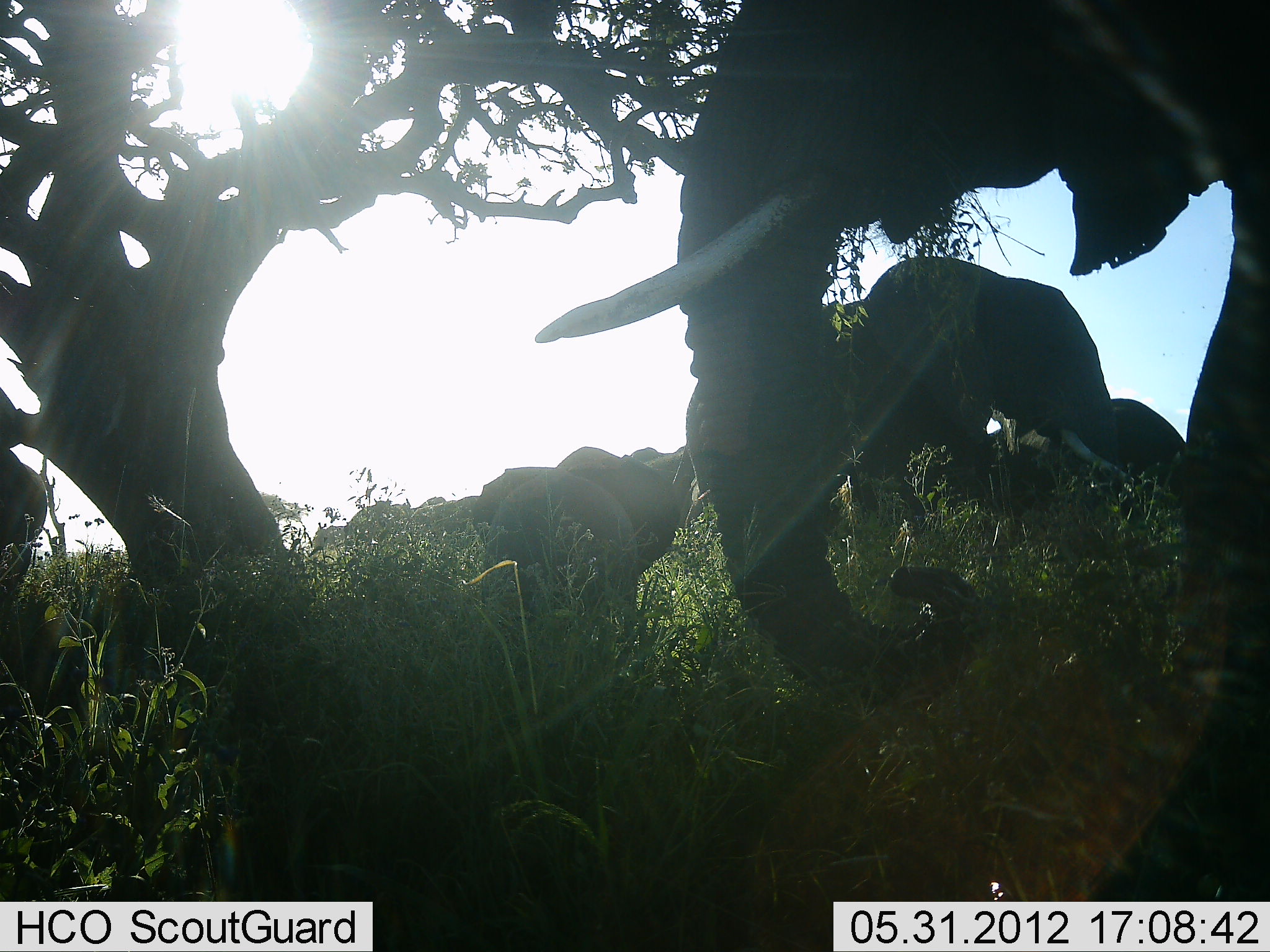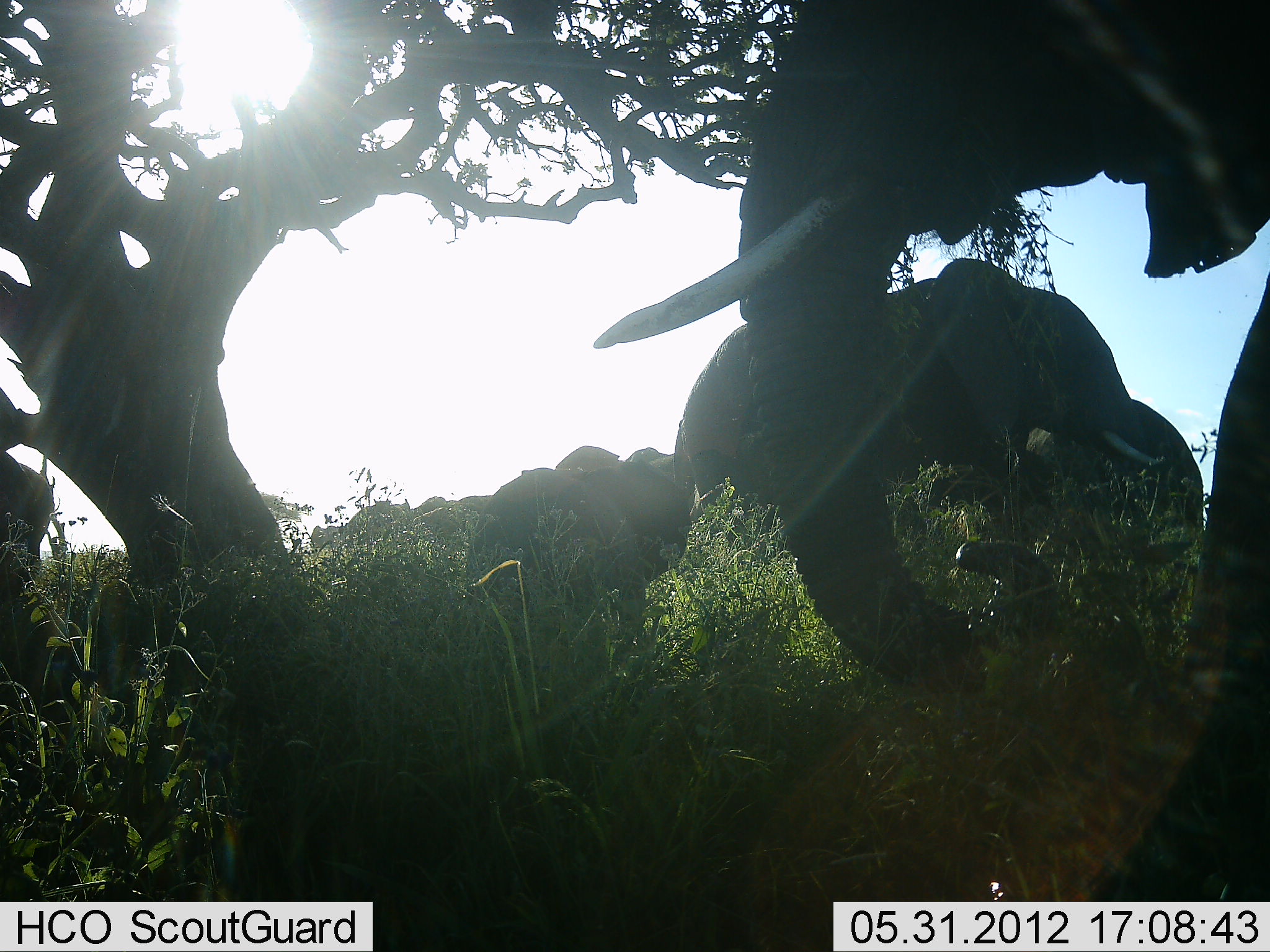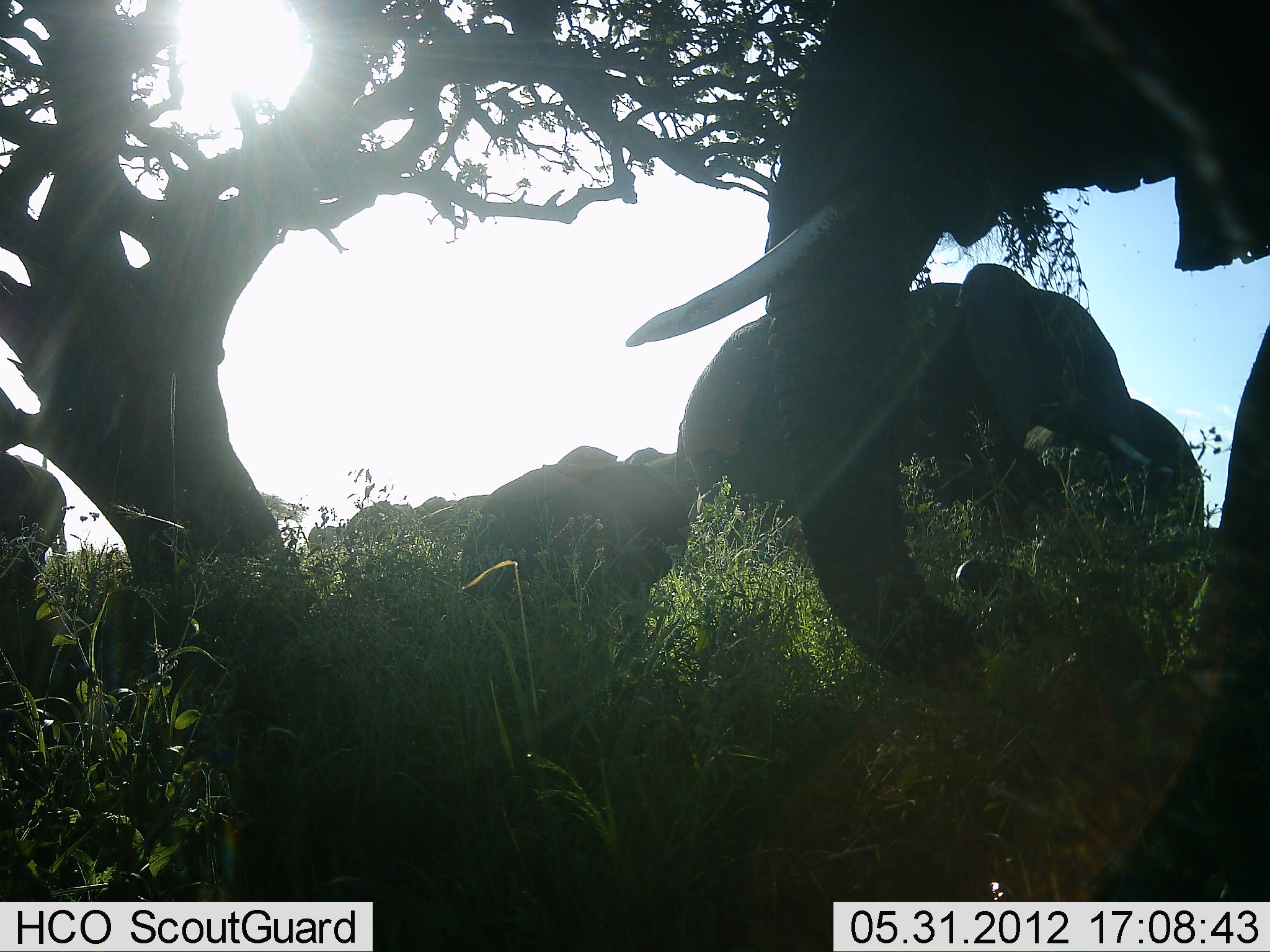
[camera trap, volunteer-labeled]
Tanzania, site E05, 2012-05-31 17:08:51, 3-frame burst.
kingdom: Animalia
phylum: Chordata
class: Mammalia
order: Proboscidea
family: Elephantidae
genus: Loxodonta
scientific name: Loxodonta africana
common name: african bush elephant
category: elephant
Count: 8.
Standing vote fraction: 90%.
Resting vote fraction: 10%.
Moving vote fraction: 20%.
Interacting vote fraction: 10%.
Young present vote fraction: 50%.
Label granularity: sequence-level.